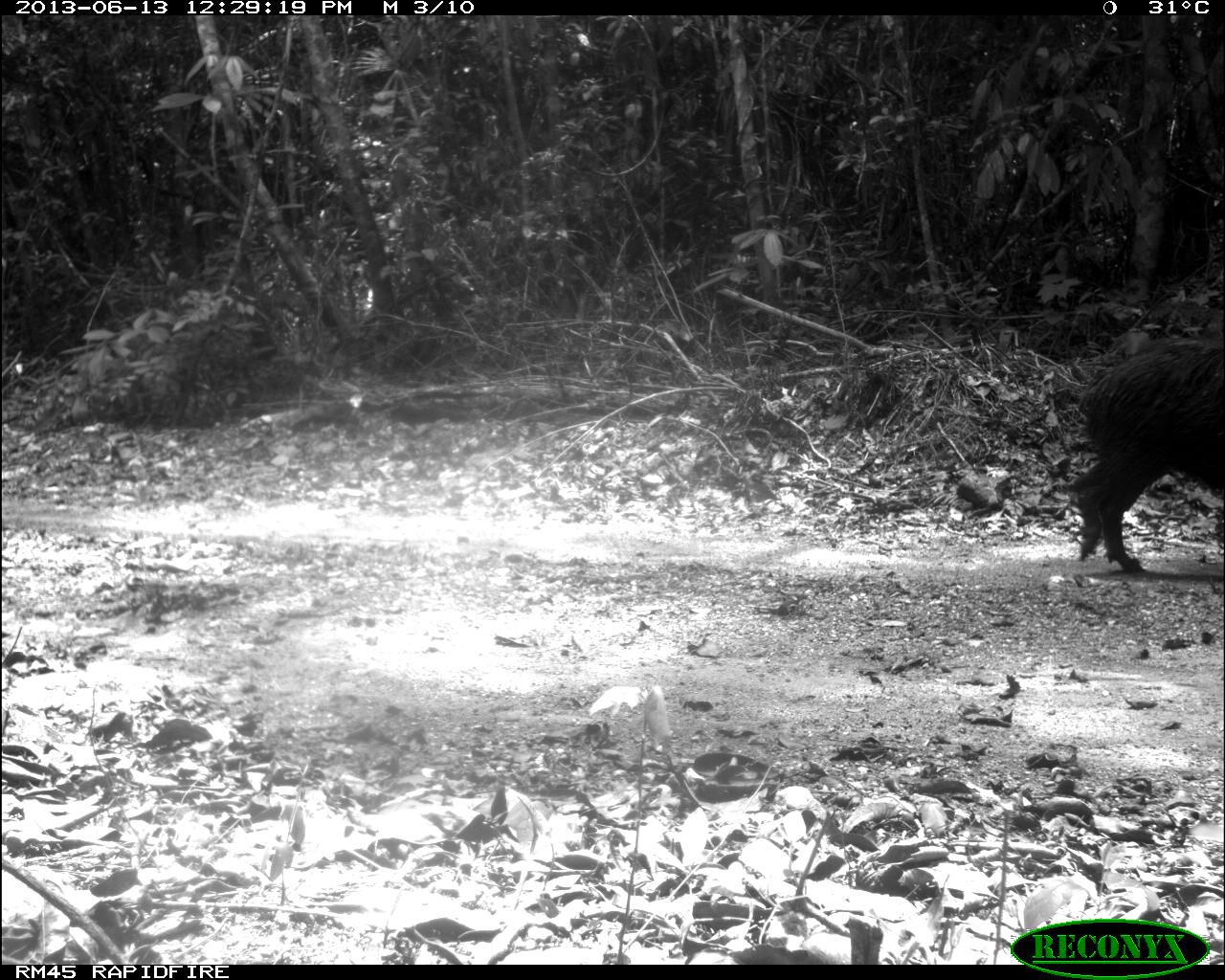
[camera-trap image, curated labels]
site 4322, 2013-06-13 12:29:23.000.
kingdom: Animalia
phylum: Chordata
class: Mammalia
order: Artiodactyla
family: Tayassuidae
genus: Tayassu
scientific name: Tayassu pecari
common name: white-lipped peccary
Tayassu pecari (white-lipped peccary), count 3.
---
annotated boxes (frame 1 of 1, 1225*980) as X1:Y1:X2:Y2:
tayassu pecari: 1072:341:1222:571